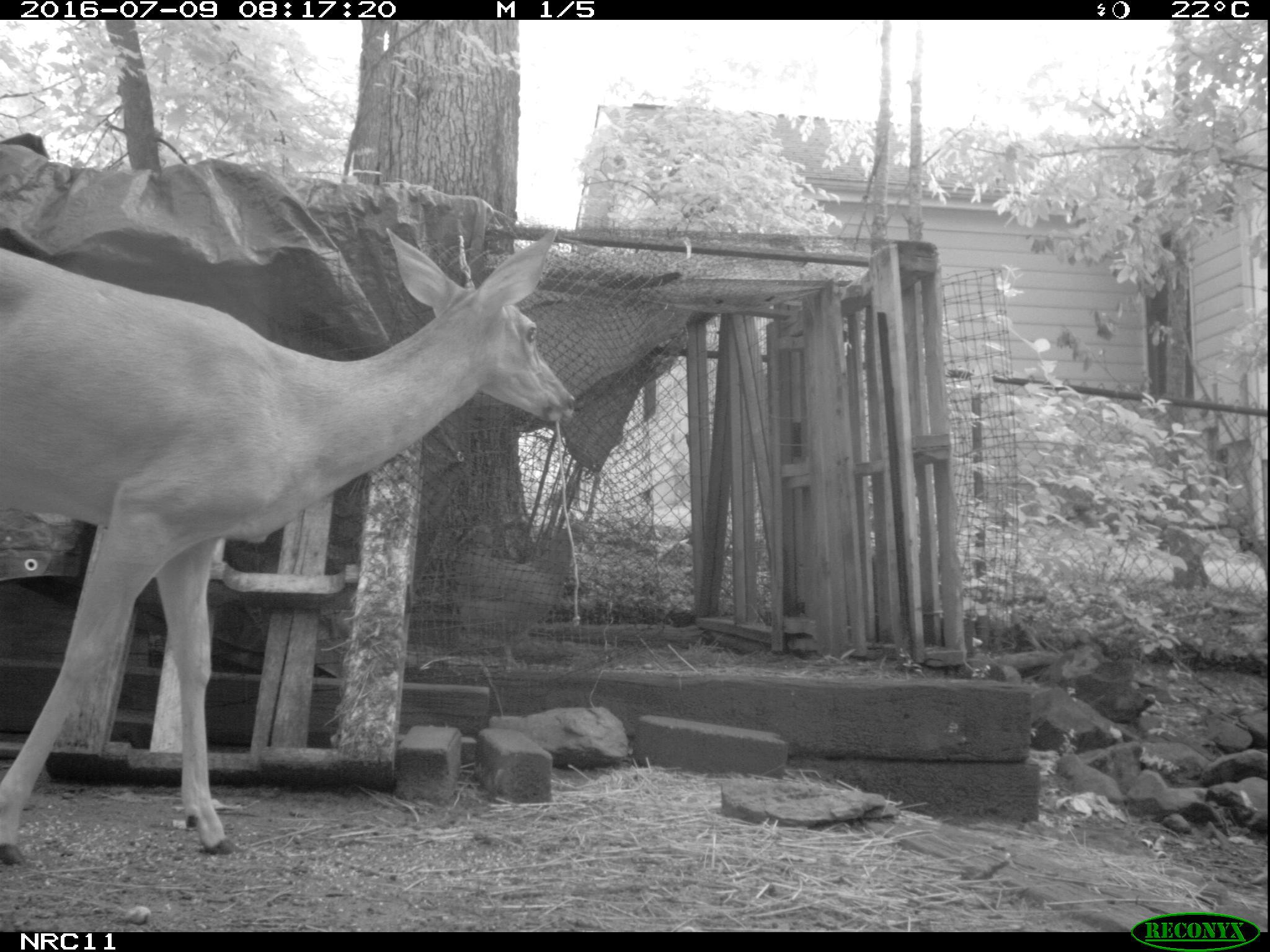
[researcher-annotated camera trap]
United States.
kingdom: Animalia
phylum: Chordata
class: Mammalia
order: Artiodactyla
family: Cervidae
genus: Odocoileus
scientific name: Odocoileus virginianus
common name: white-tailed deer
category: White Tailed Deer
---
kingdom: Animalia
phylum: Chordata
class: Aves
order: Galliformes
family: Phasianidae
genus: Gallus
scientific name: Gallus gallus domesticus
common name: domestic chicken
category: Chicken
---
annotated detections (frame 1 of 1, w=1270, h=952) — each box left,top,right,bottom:
Chicken: 437,501,597,659
White Tailed Deer: 1,222,609,862